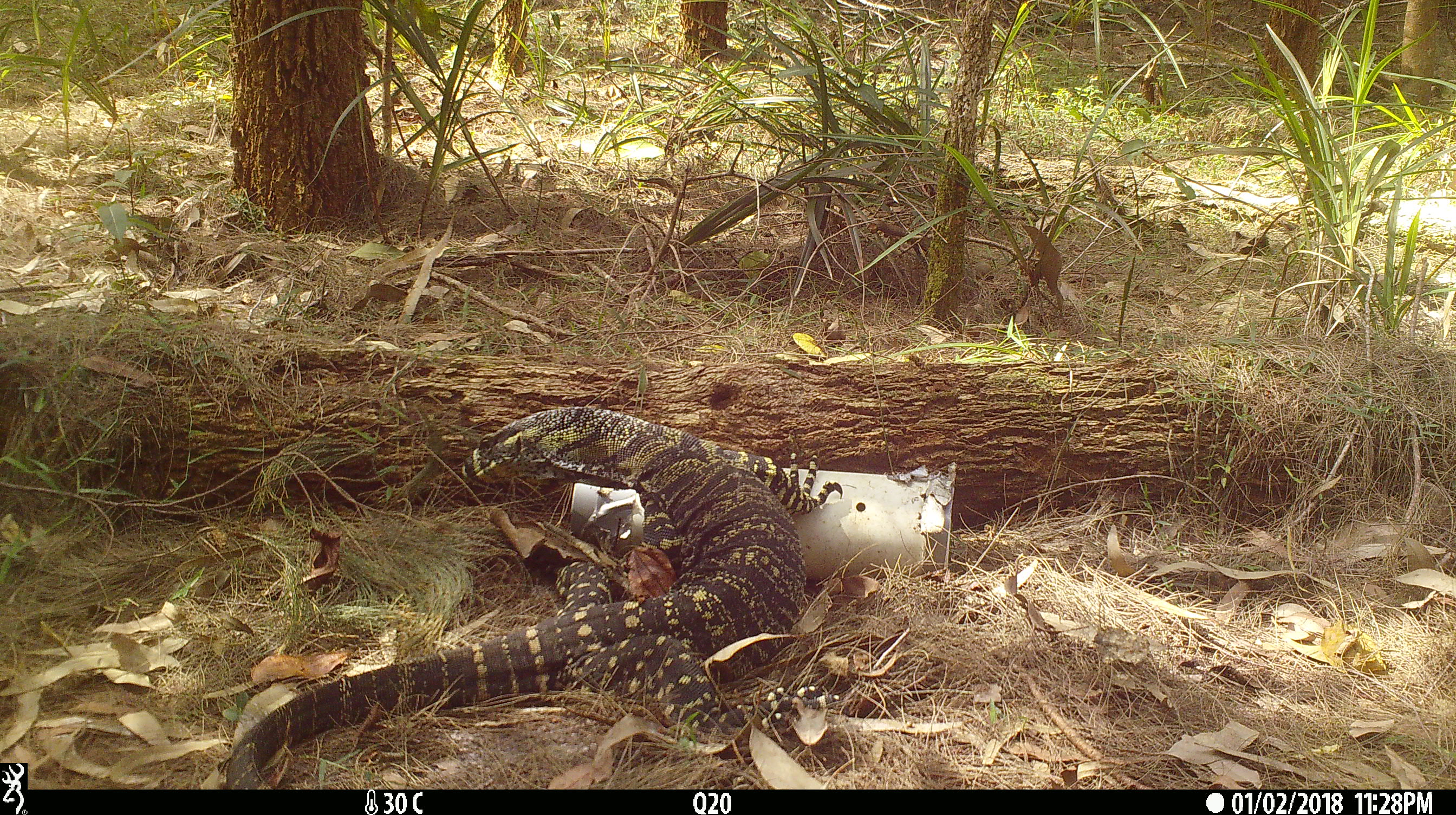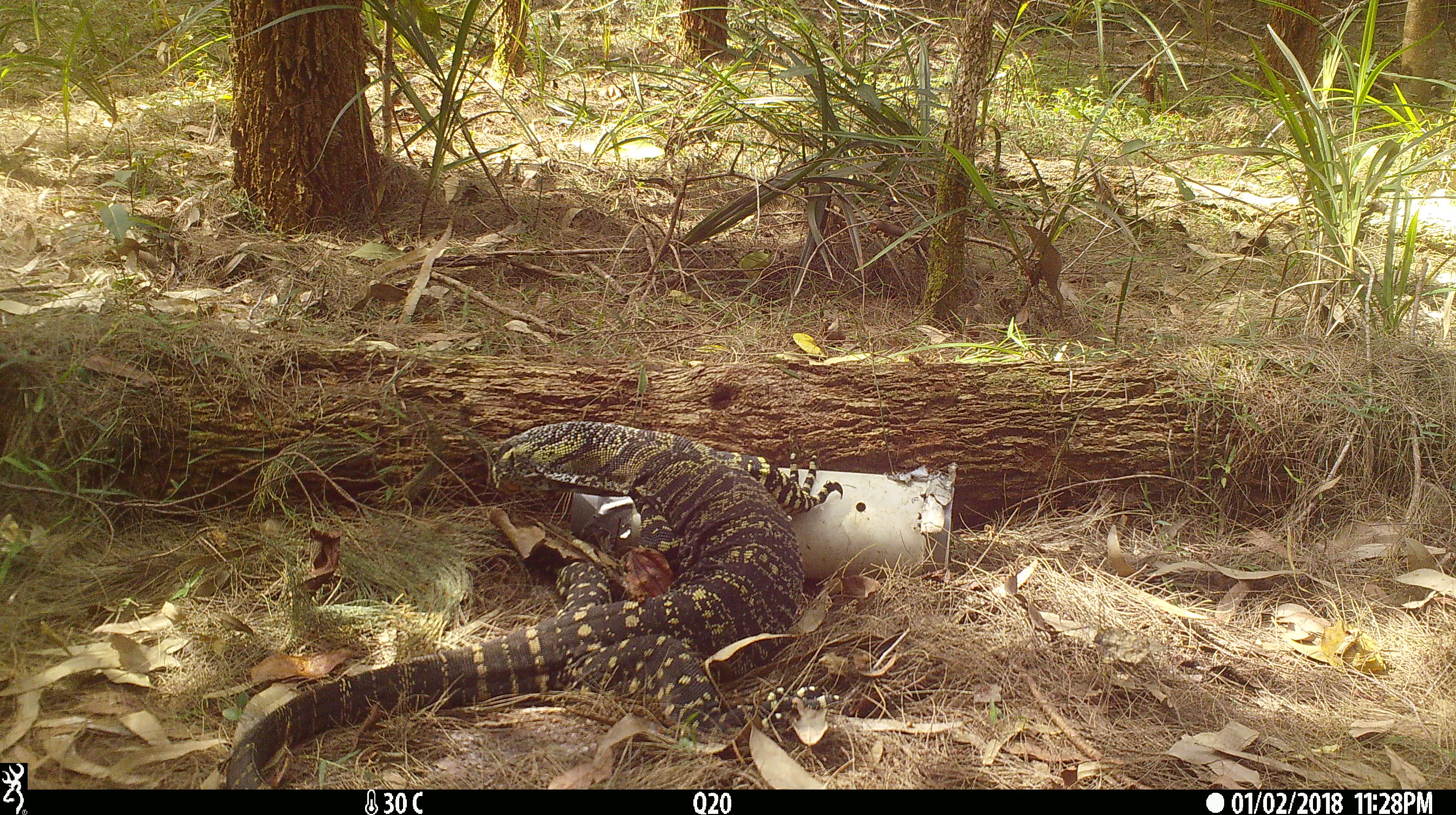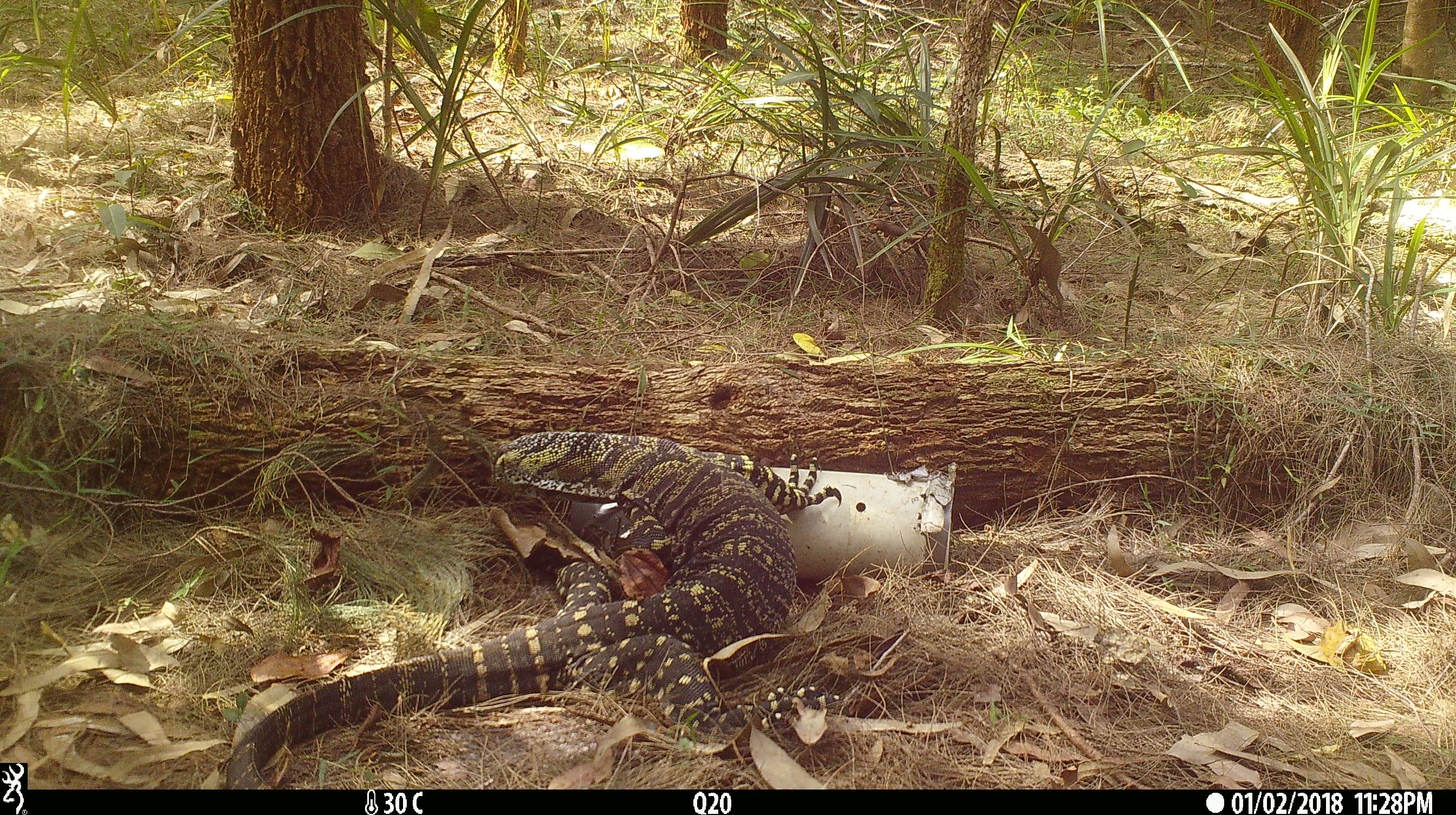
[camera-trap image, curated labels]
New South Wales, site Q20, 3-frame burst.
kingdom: Animalia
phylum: Chordata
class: Reptilia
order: Squamata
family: Varanidae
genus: Varanus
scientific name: Varanus varius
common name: lace monitor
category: goanna